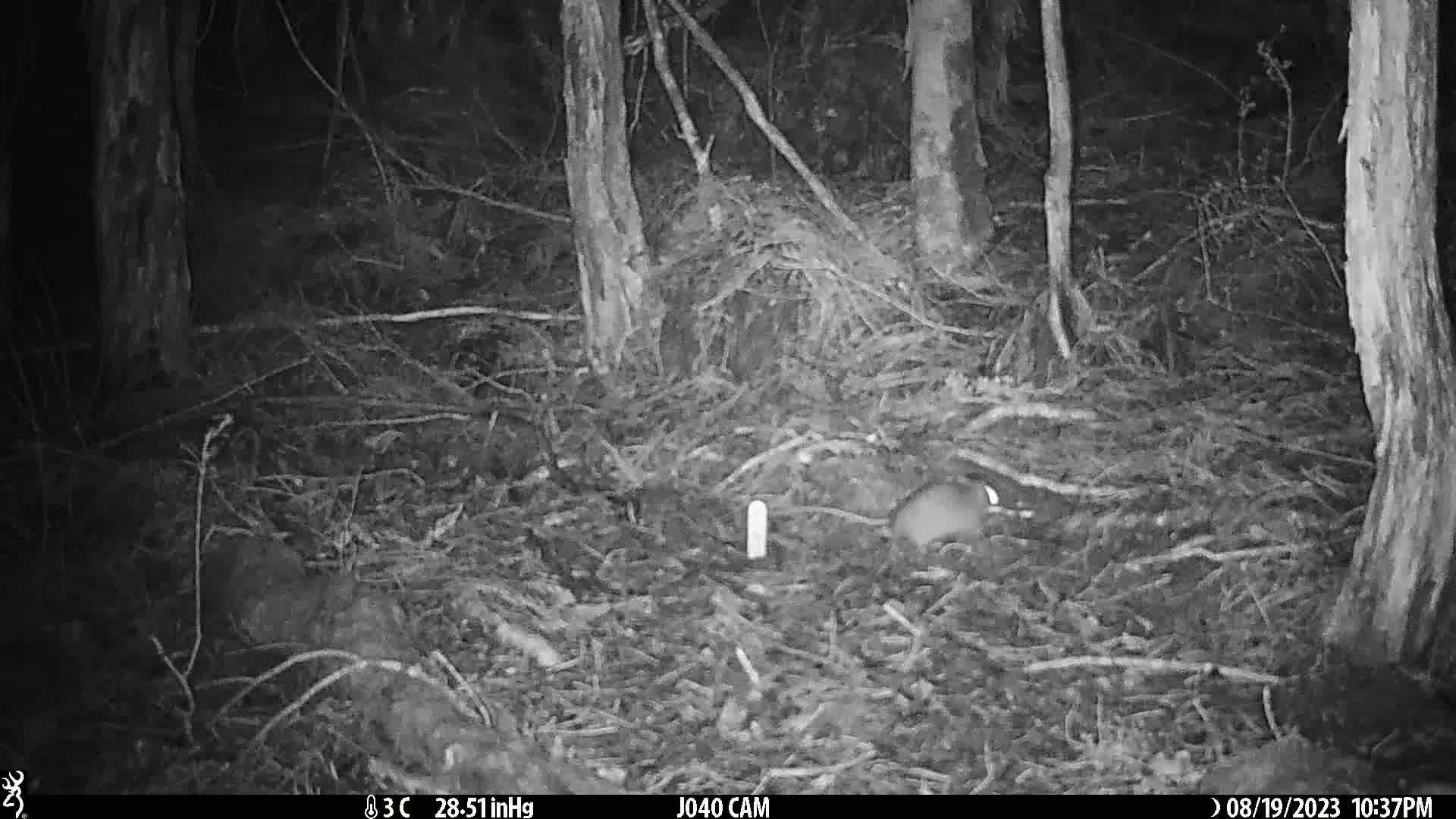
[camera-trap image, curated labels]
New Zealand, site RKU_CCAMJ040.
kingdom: Animalia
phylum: Chordata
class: Mammalia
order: Rodentia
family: Muridae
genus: Rattus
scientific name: Rattus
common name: rat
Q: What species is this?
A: Rat (Rattus).